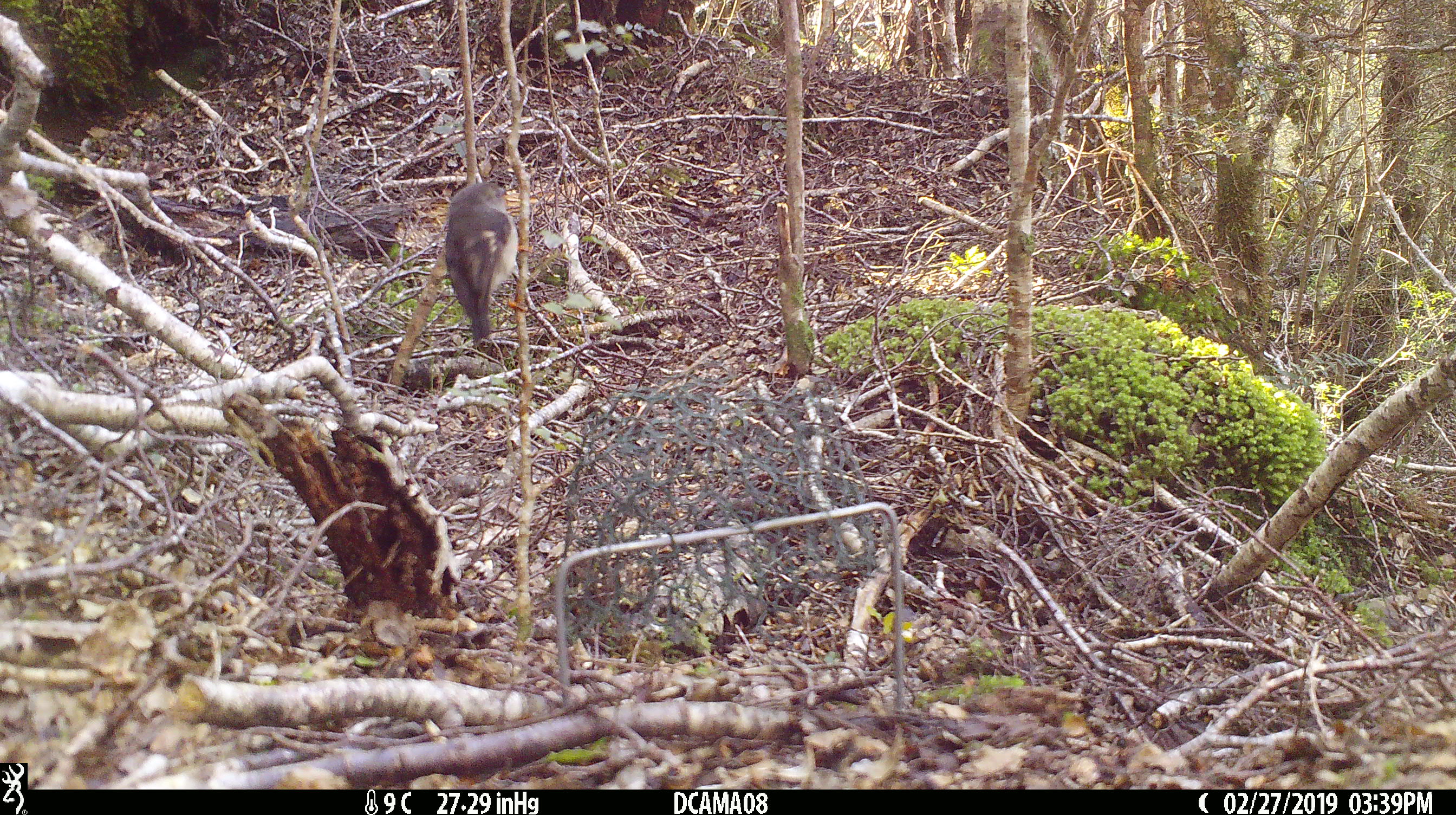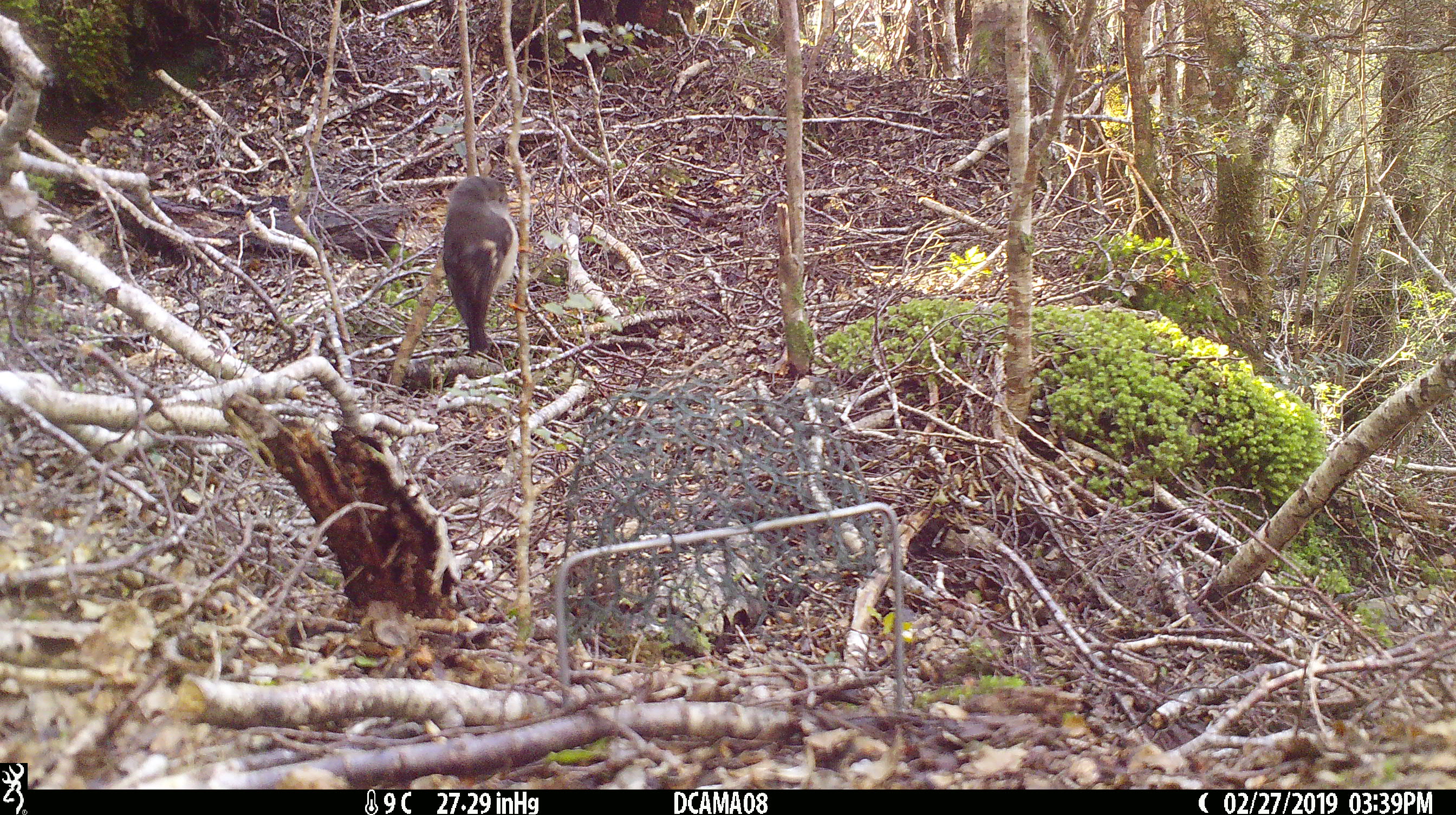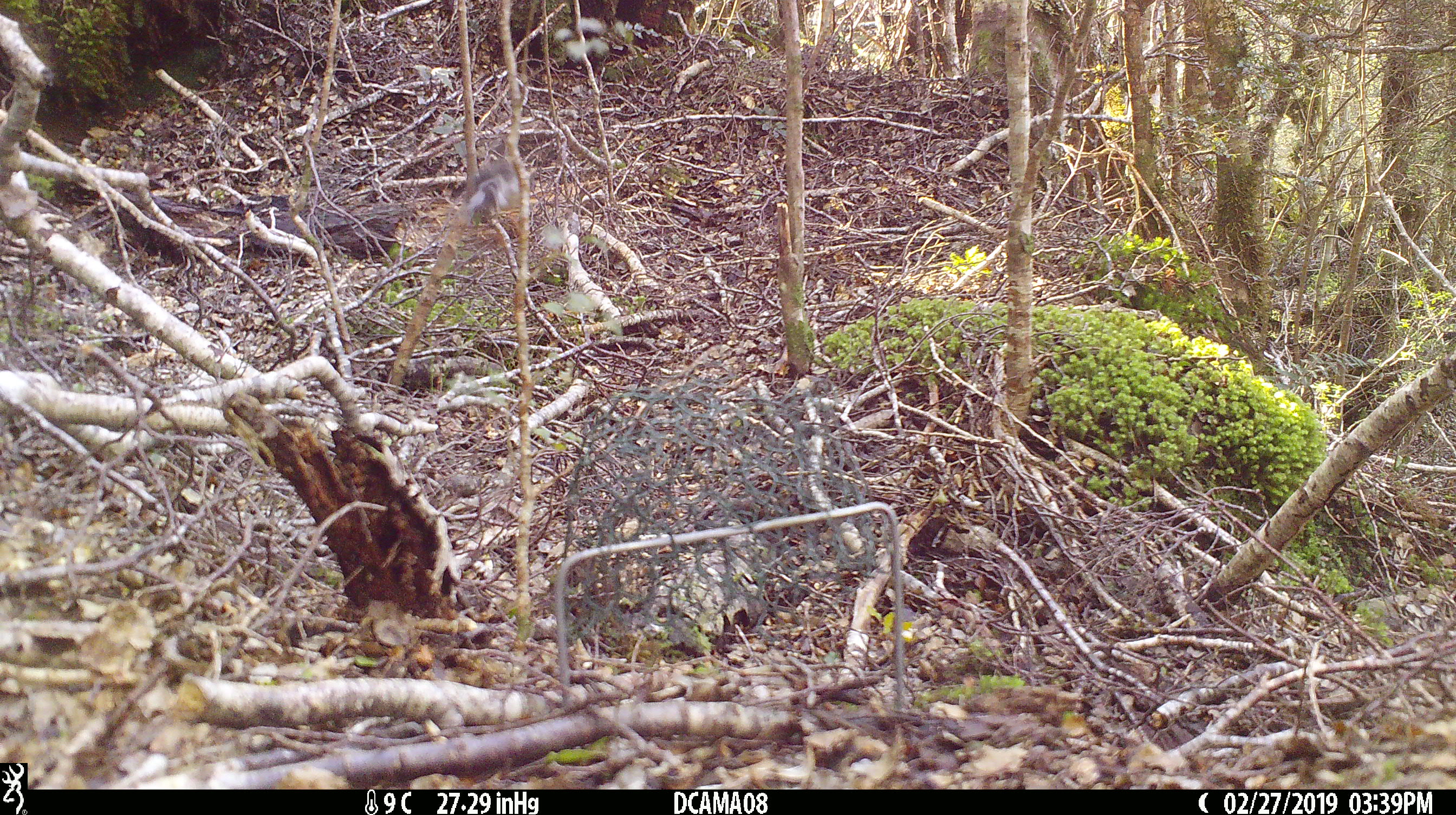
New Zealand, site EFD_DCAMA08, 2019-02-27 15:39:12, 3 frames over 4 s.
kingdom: Animalia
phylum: Chordata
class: Aves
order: Passeriformes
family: Petroicidae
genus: Petroica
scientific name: Petroica macrocephala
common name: tomtit